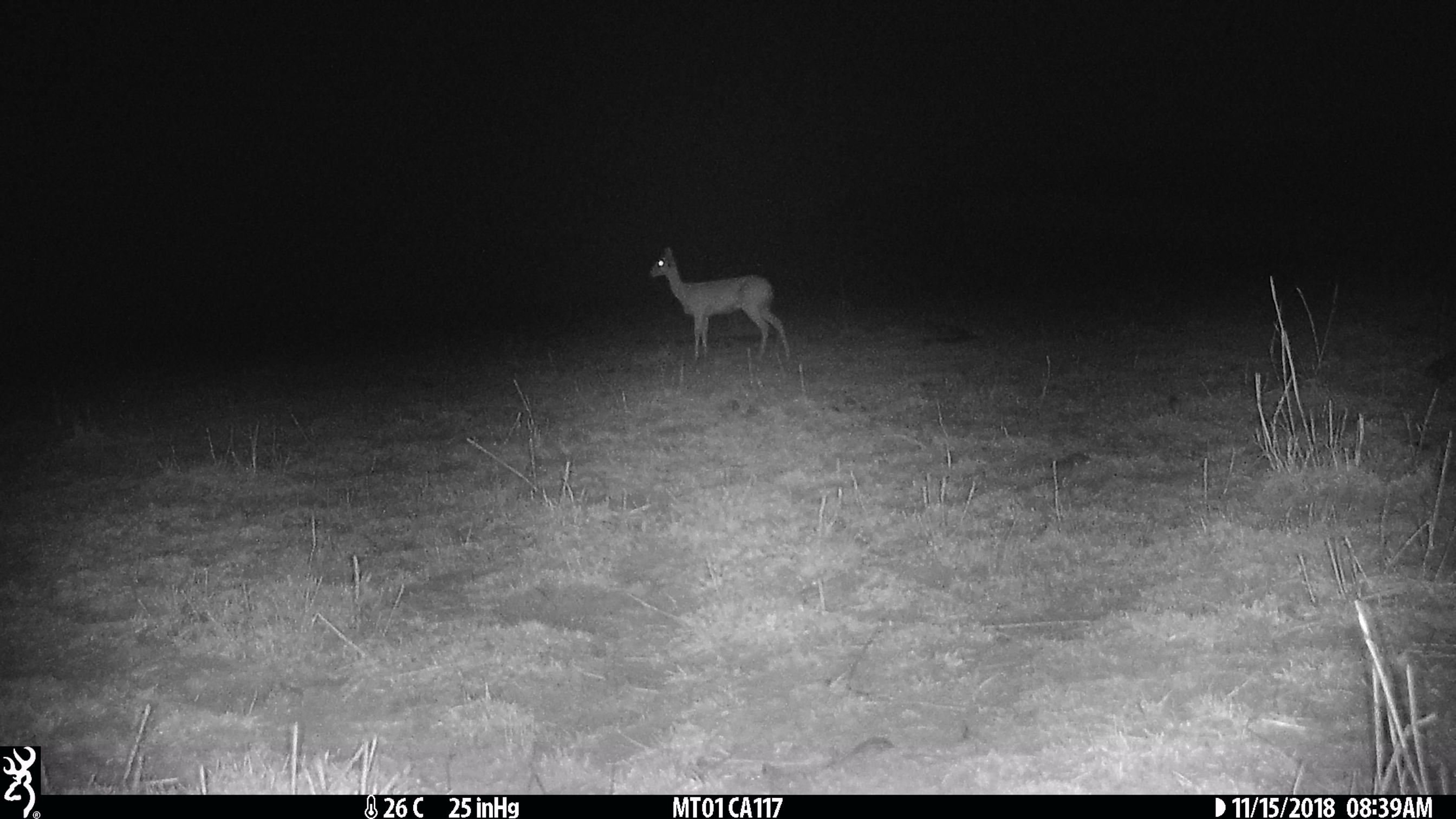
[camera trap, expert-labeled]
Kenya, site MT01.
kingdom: Animalia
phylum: Chordata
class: Mammalia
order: Artiodactyla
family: Bovidae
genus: Ourebia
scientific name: Ourebia ourebi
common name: oribi